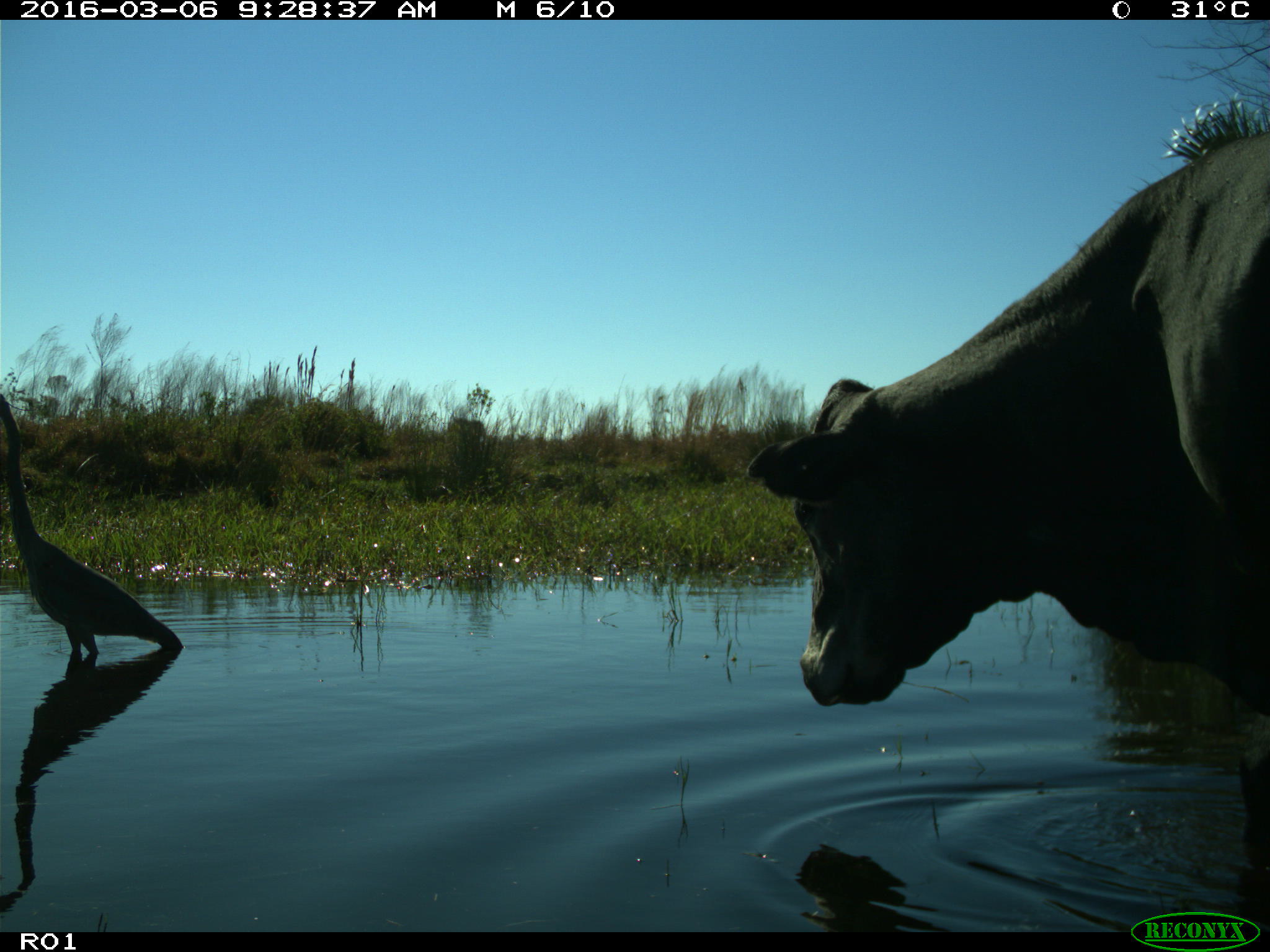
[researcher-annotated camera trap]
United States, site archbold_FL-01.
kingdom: Animalia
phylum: Chordata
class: Mammalia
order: Artiodactyla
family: Bovidae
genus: Bos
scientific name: Bos taurus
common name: domestic cow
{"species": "Bos taurus (domestic cow)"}